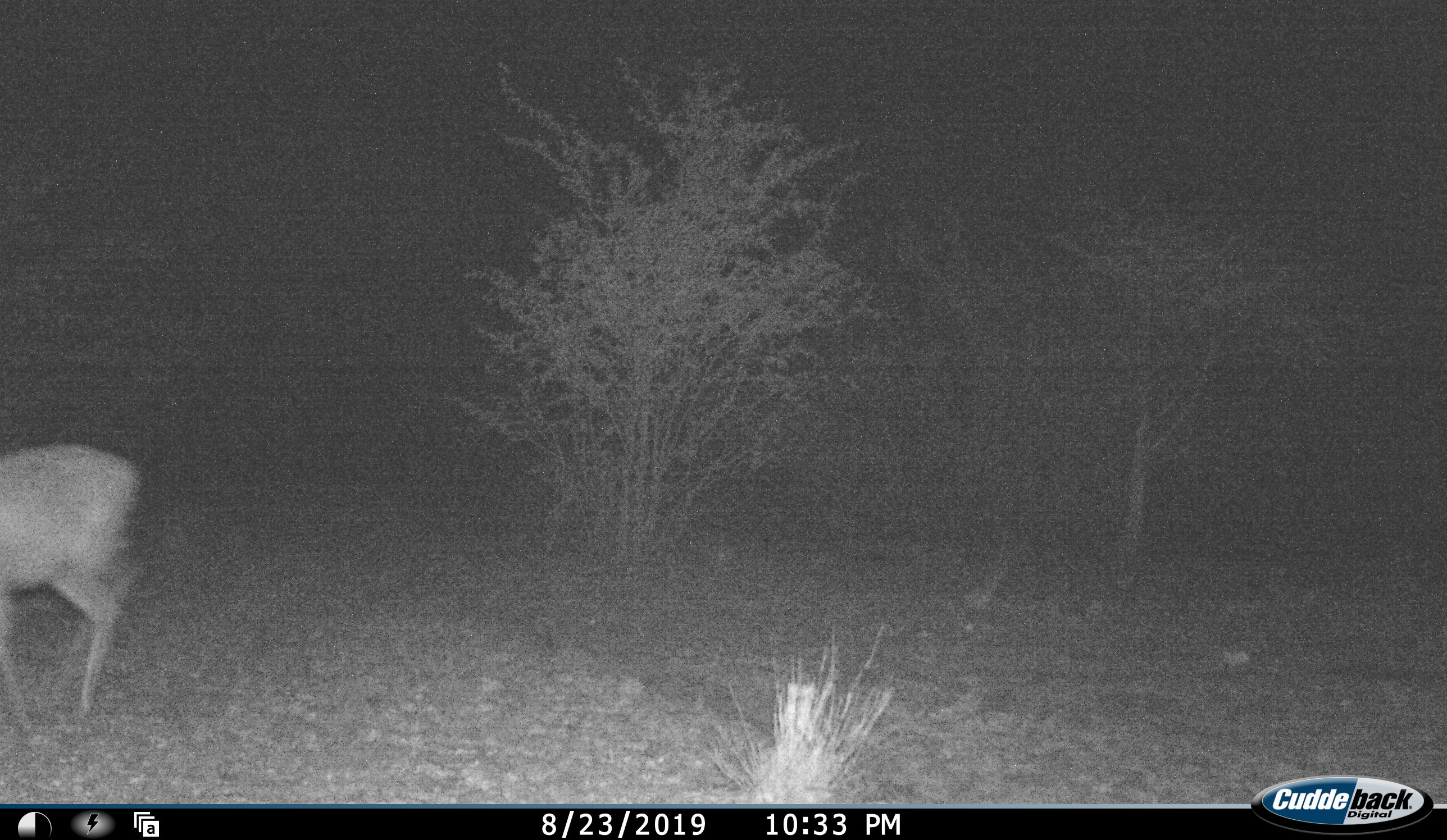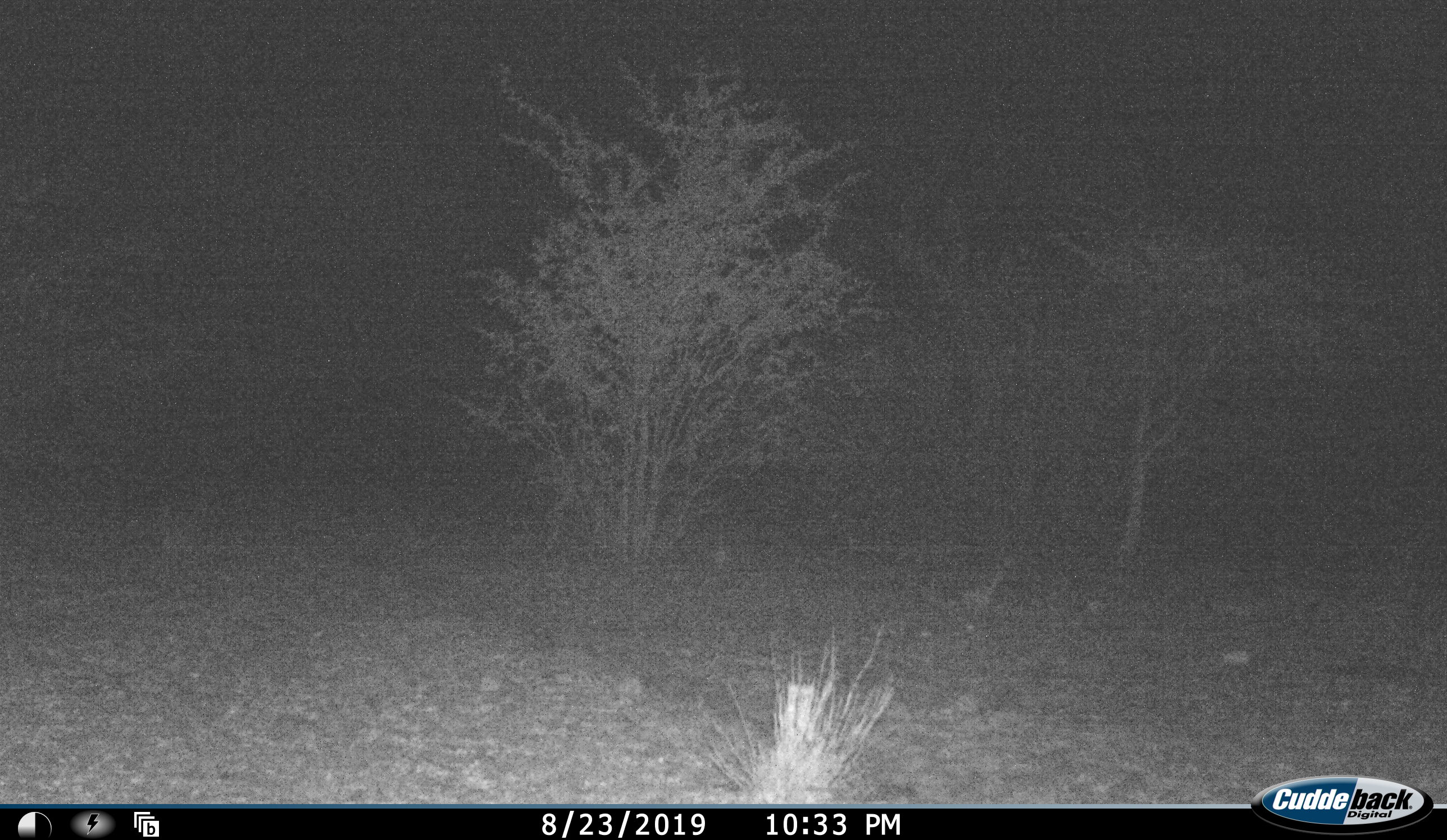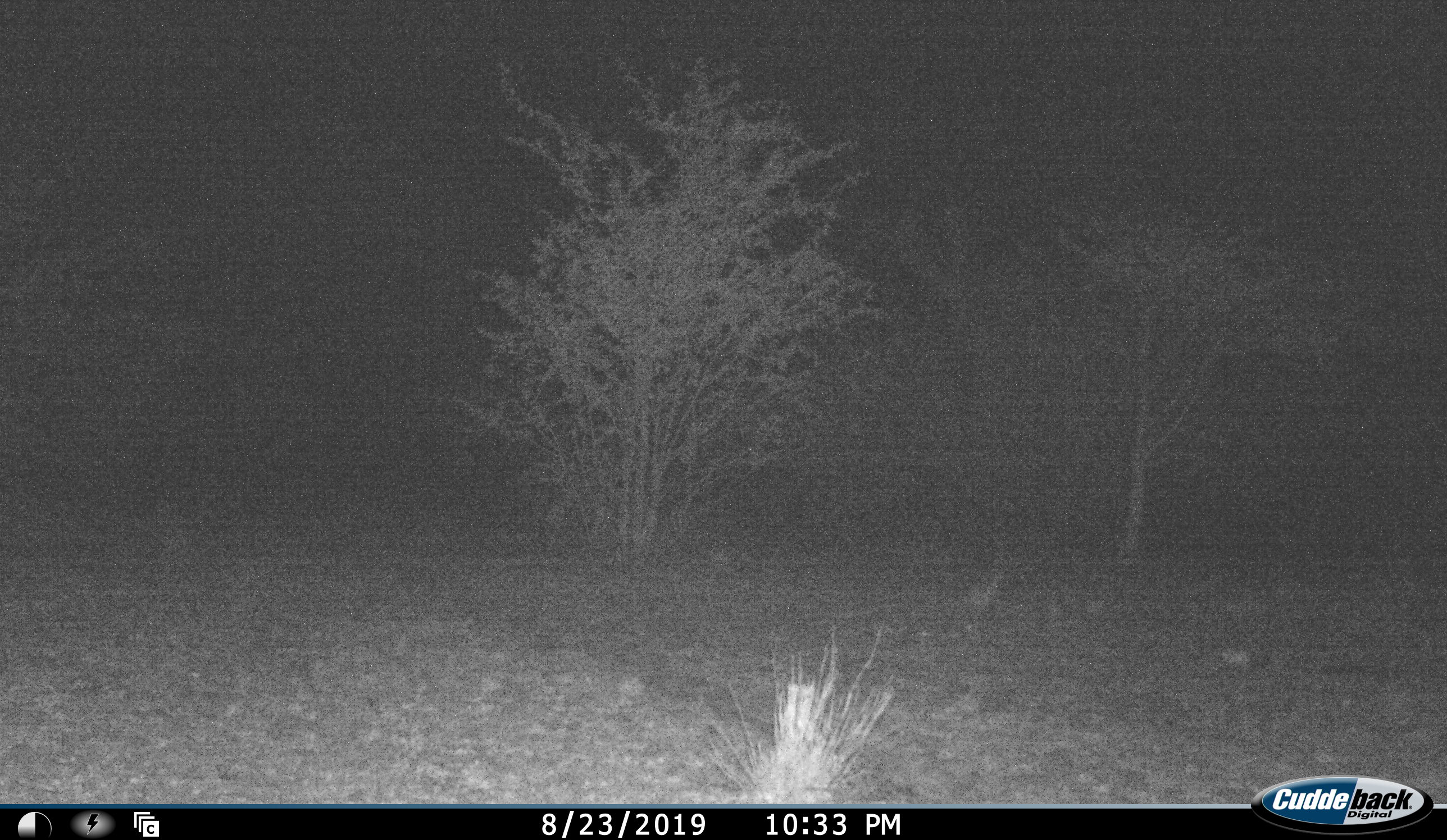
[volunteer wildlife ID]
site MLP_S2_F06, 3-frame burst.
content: unidentified animal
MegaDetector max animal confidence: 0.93